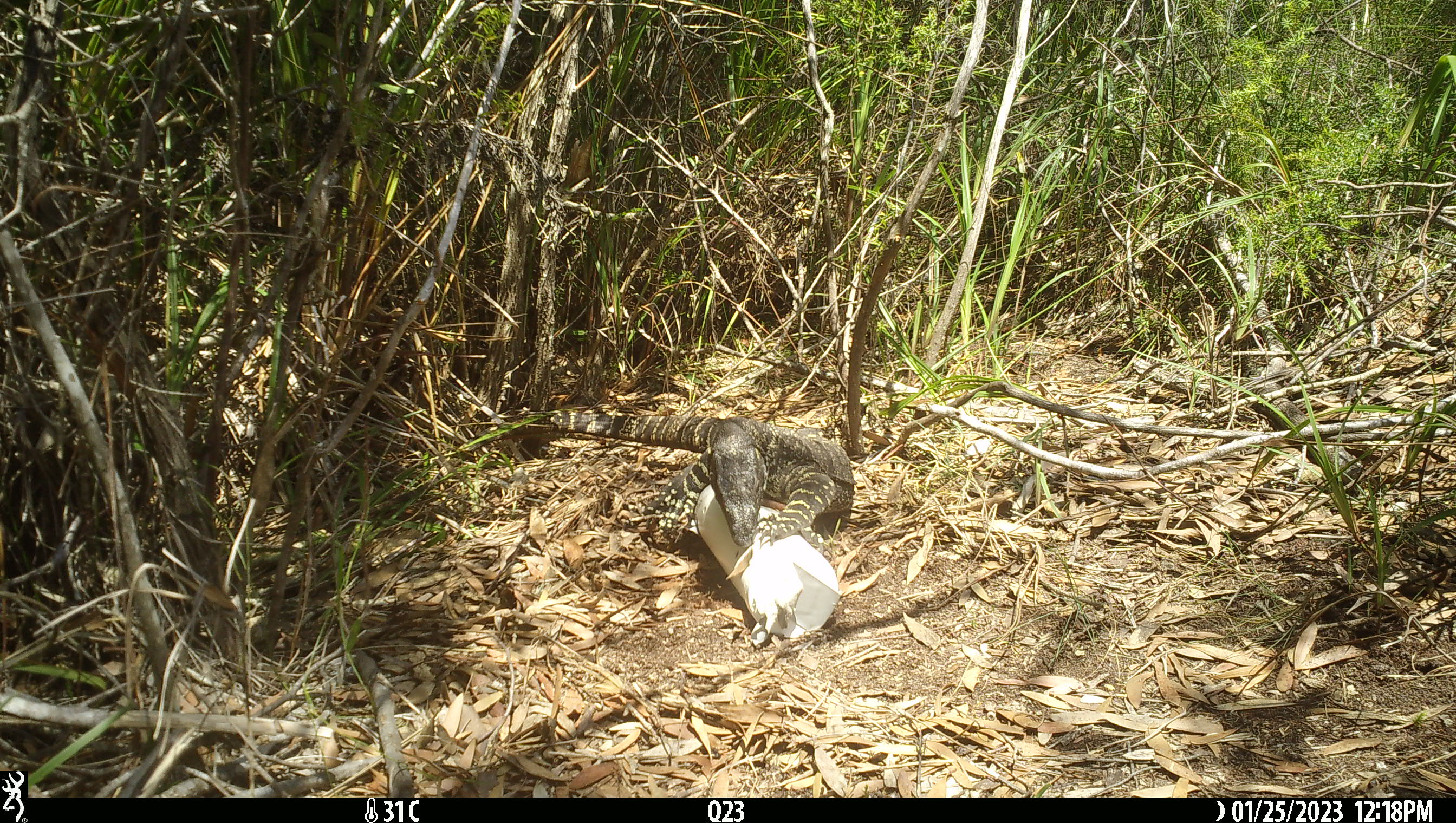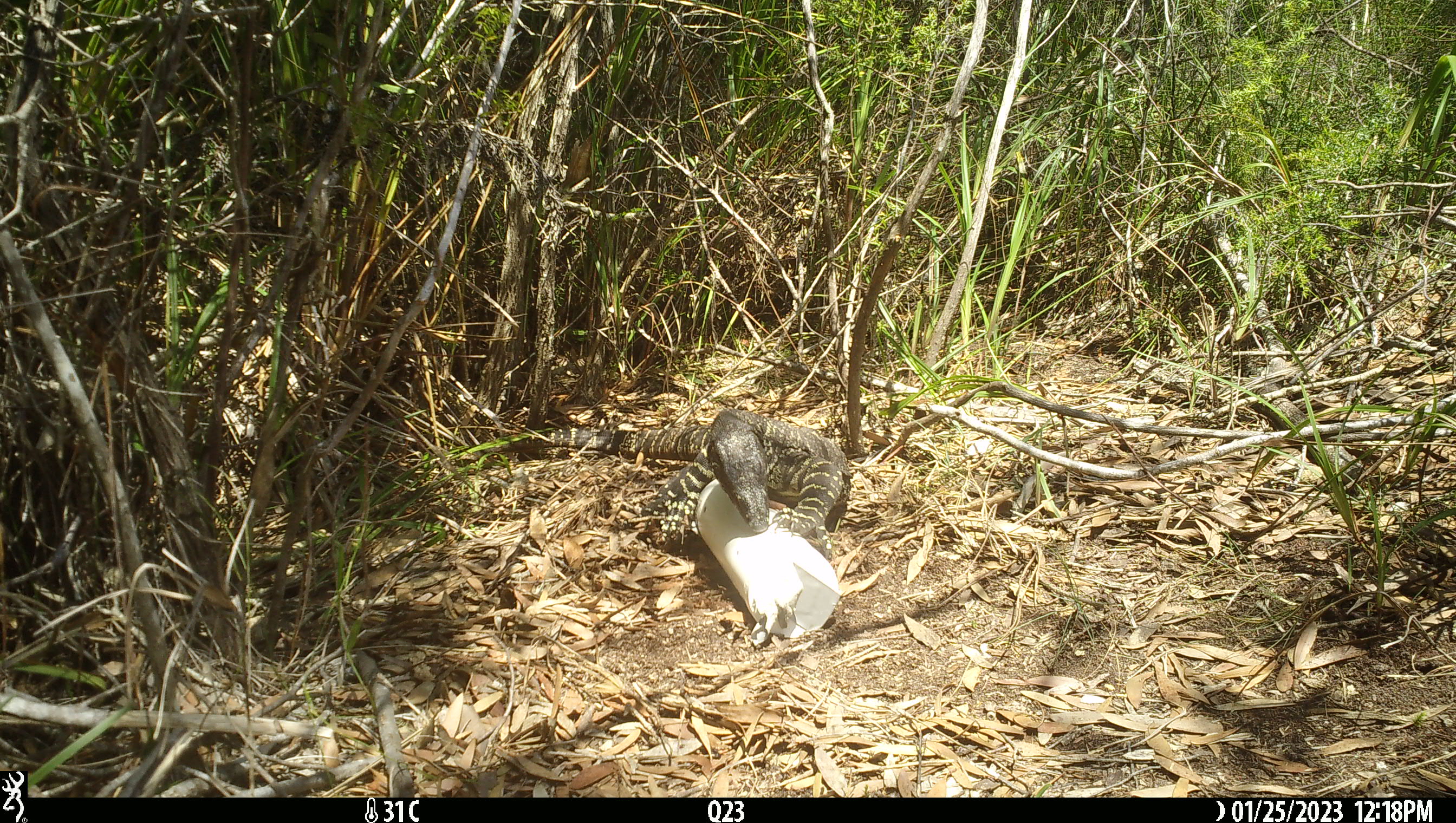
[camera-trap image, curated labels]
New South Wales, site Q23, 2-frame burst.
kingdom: Animalia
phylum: Chordata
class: Reptilia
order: Squamata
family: Varanidae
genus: Varanus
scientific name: Varanus varius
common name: lace monitor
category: goanna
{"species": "goanna (lace monitor) (Varanus varius)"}